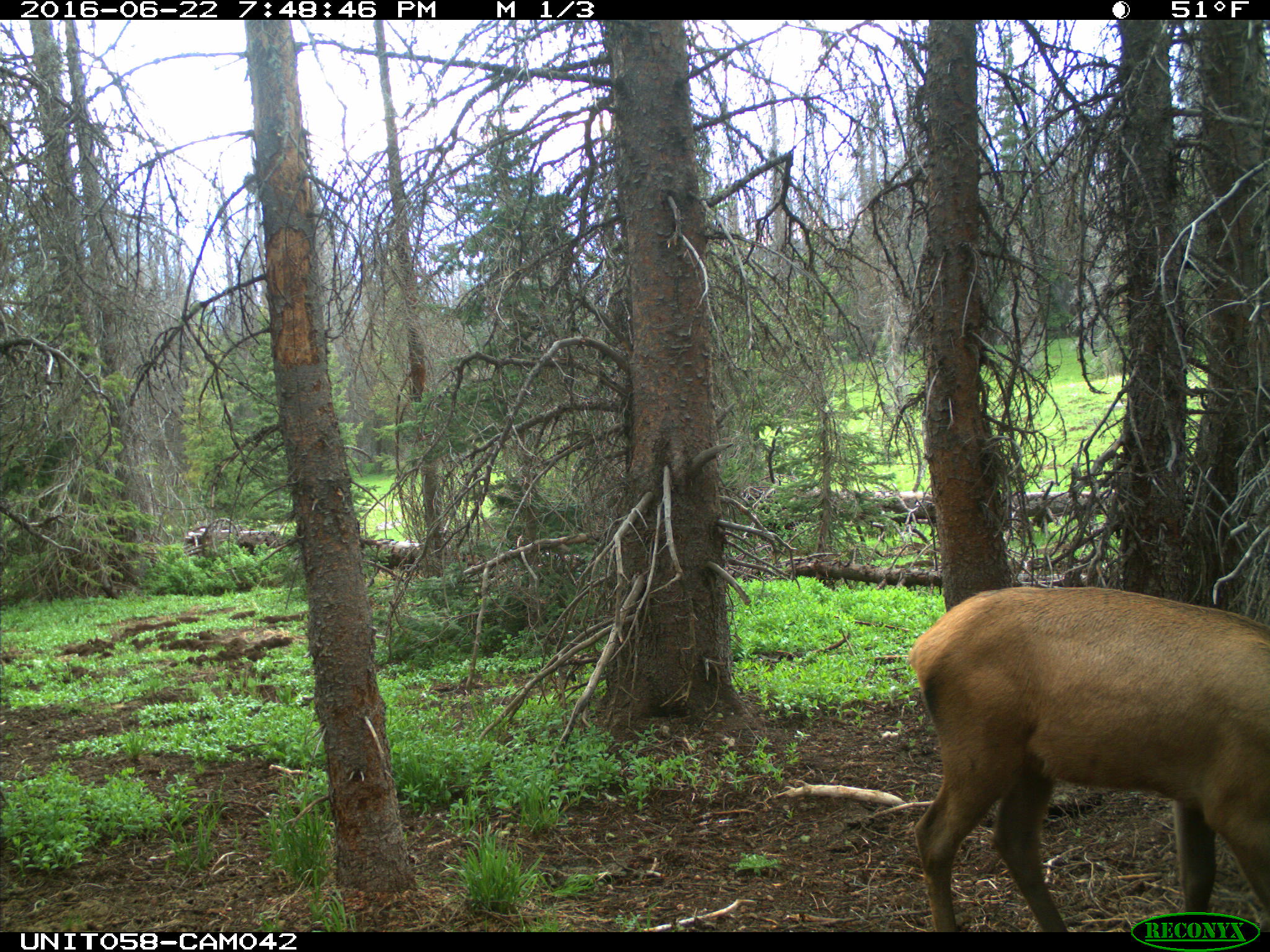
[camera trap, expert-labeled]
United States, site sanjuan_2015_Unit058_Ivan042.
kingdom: Animalia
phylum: Chordata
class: Mammalia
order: Artiodactyla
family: Cervidae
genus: Cervus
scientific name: Cervus elaphus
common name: red deer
Cervus elaphus (red deer).